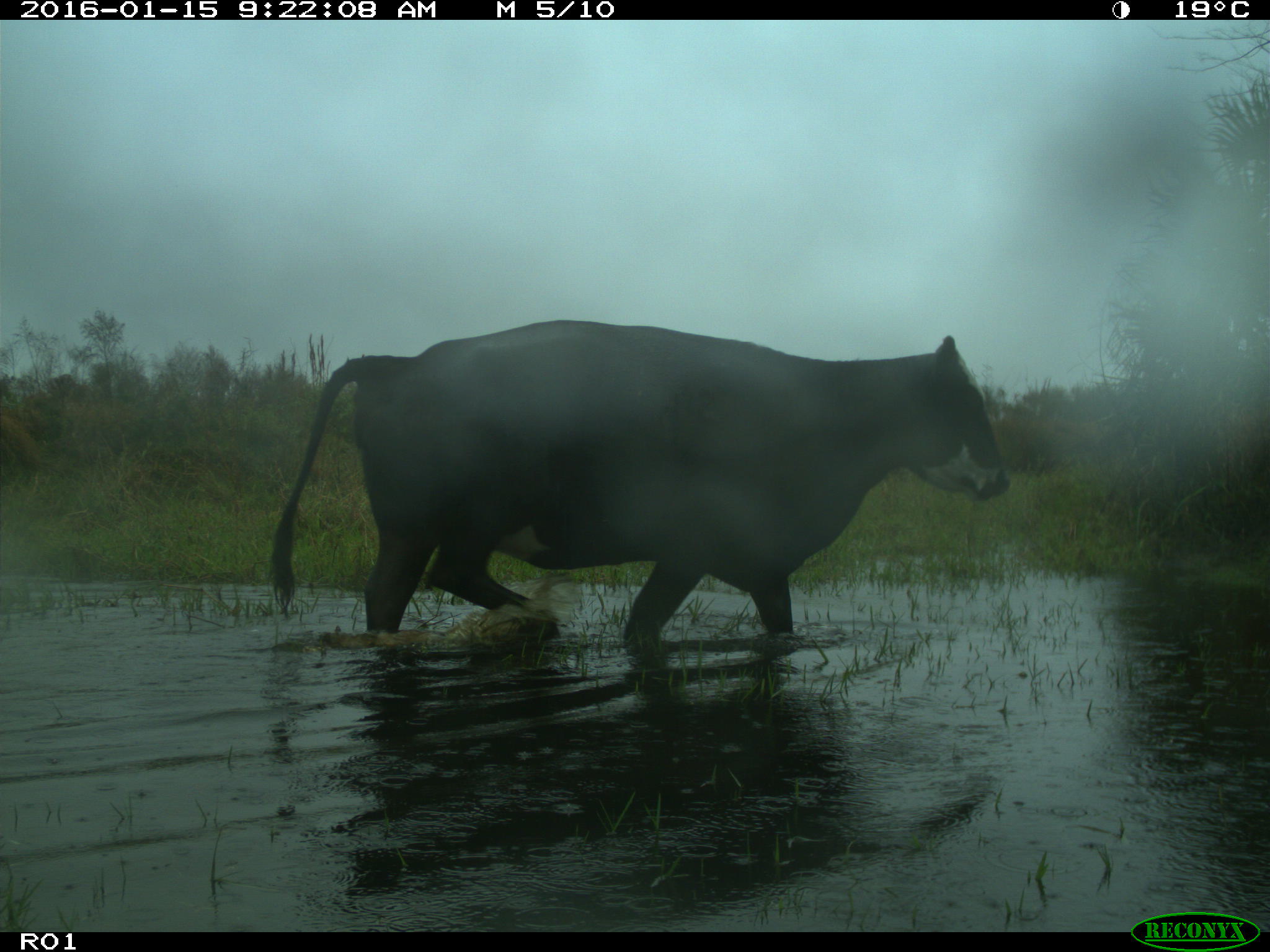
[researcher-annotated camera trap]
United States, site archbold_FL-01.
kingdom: Animalia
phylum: Chordata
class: Mammalia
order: Artiodactyla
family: Bovidae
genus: Bos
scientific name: Bos taurus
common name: domestic cow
Bos taurus (domestic cow).